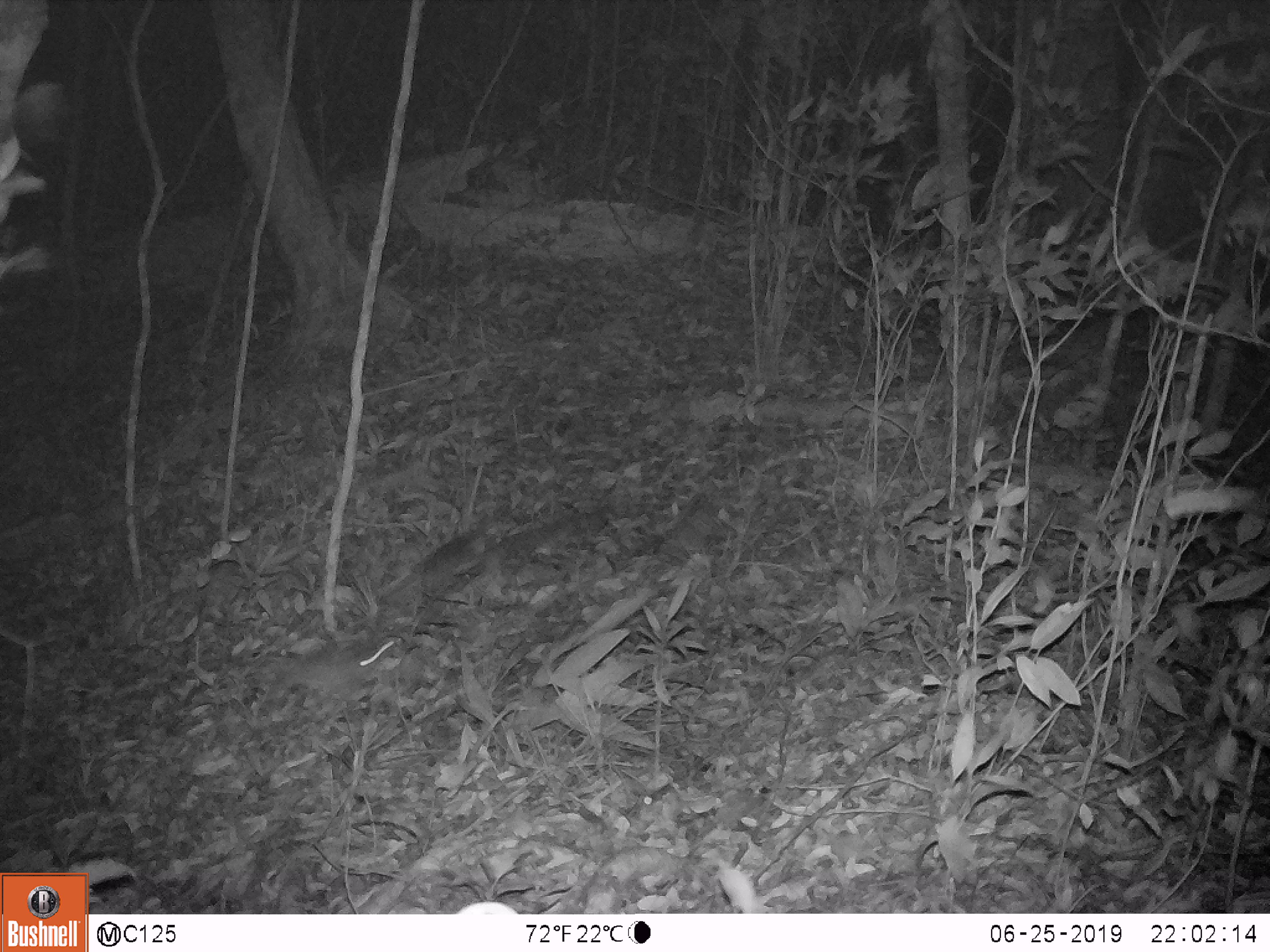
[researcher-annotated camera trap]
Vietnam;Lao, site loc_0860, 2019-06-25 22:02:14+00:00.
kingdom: Animalia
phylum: Chordata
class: Mammalia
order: Rodentia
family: Muridae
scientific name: Muridae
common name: old-world mice and rats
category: unidentified murid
Unidentified murid (old-world mice and rats) (Muridae). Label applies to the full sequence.